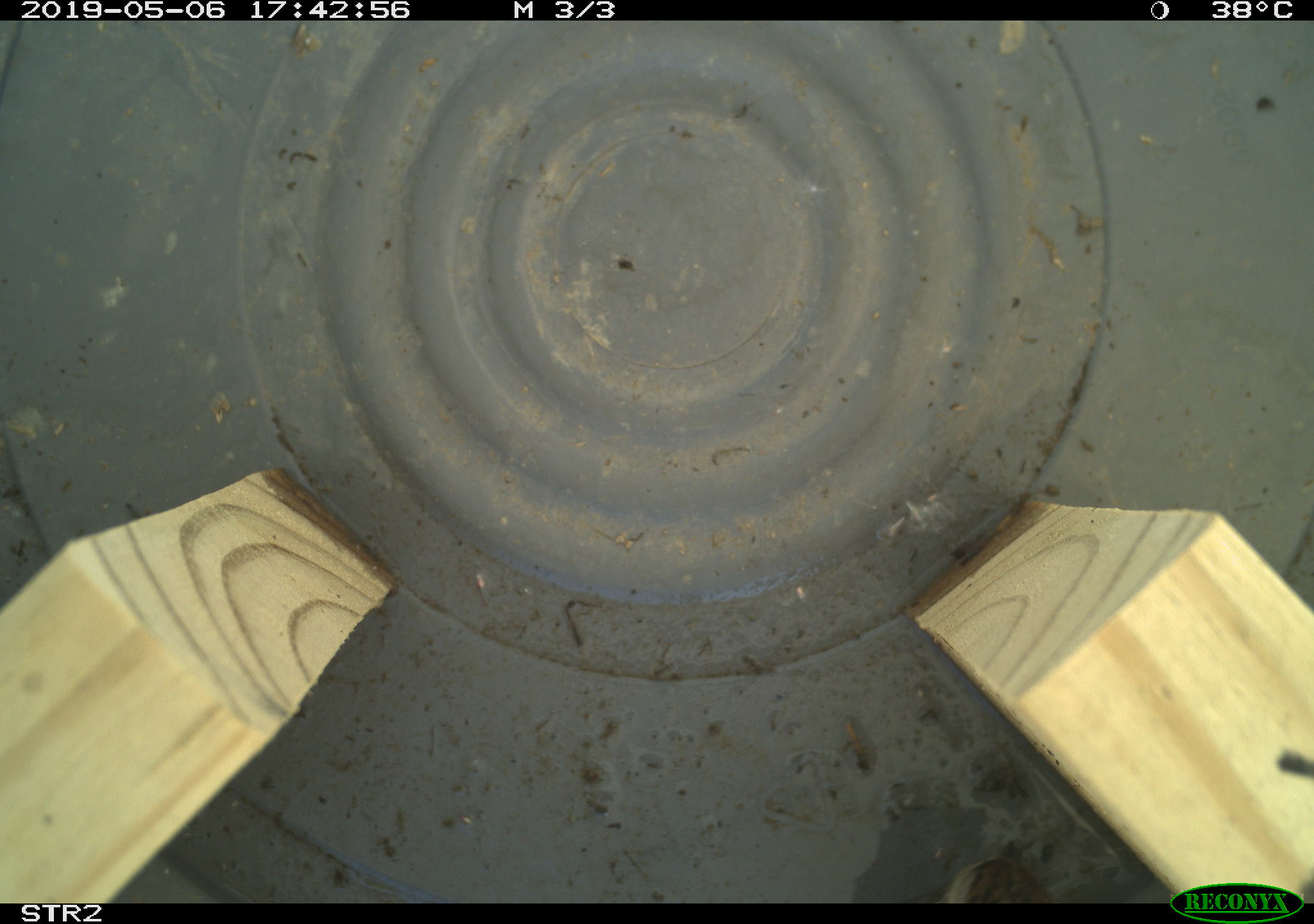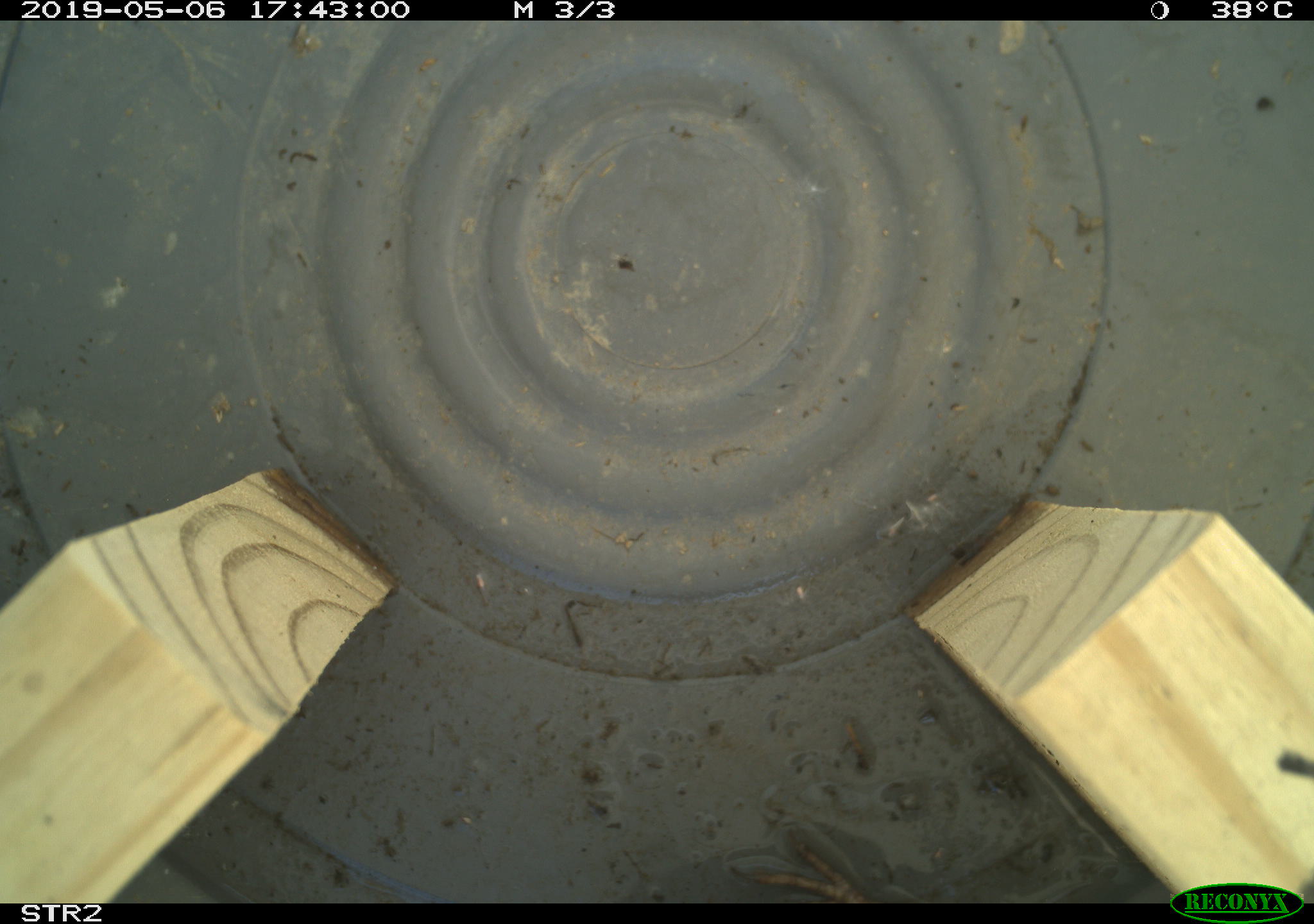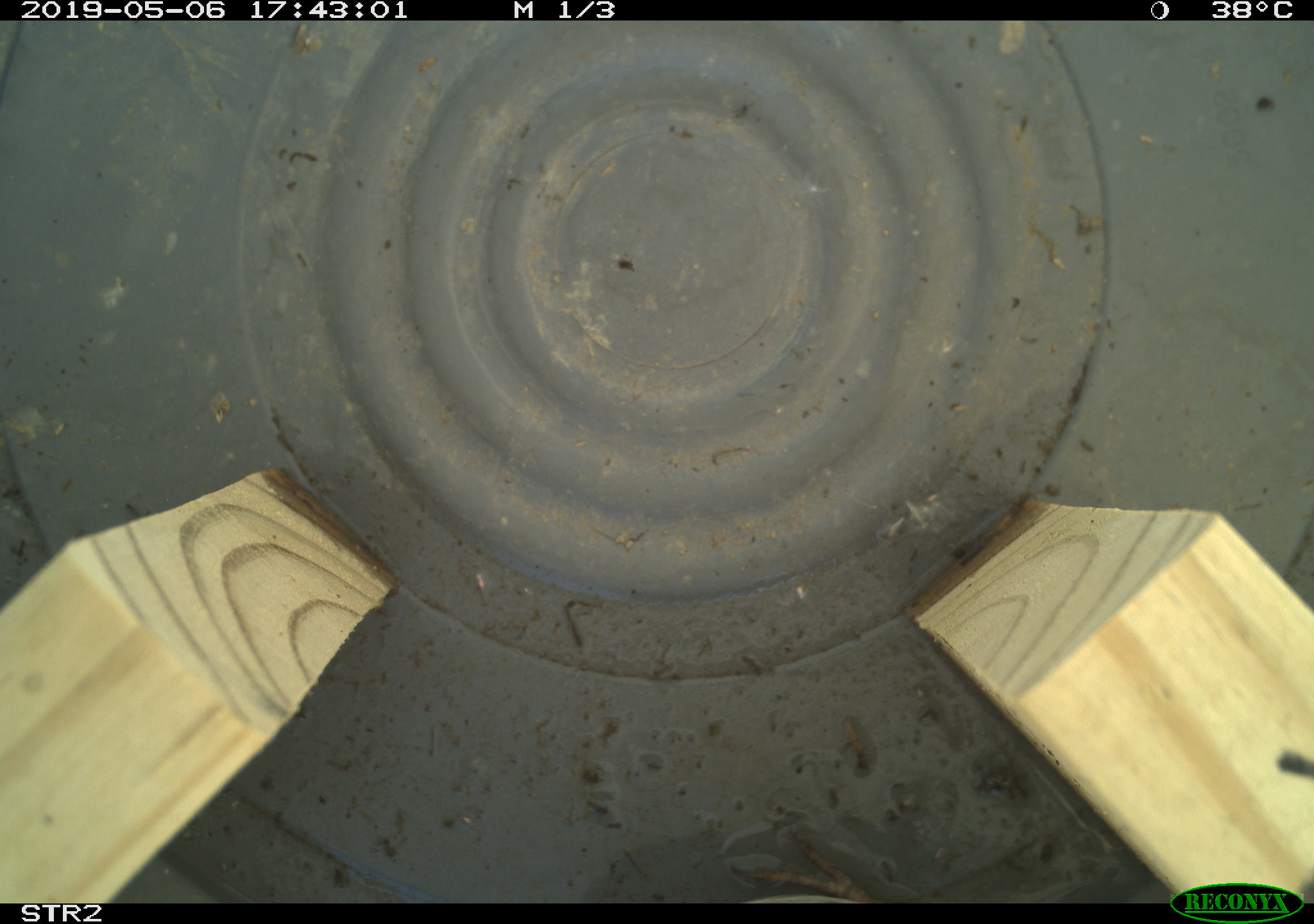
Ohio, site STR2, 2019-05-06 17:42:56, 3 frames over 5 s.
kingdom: Animalia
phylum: Chordata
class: Aves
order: Passeriformes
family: Passerellidae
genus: Melospiza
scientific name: Melospiza melodia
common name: song sparrow